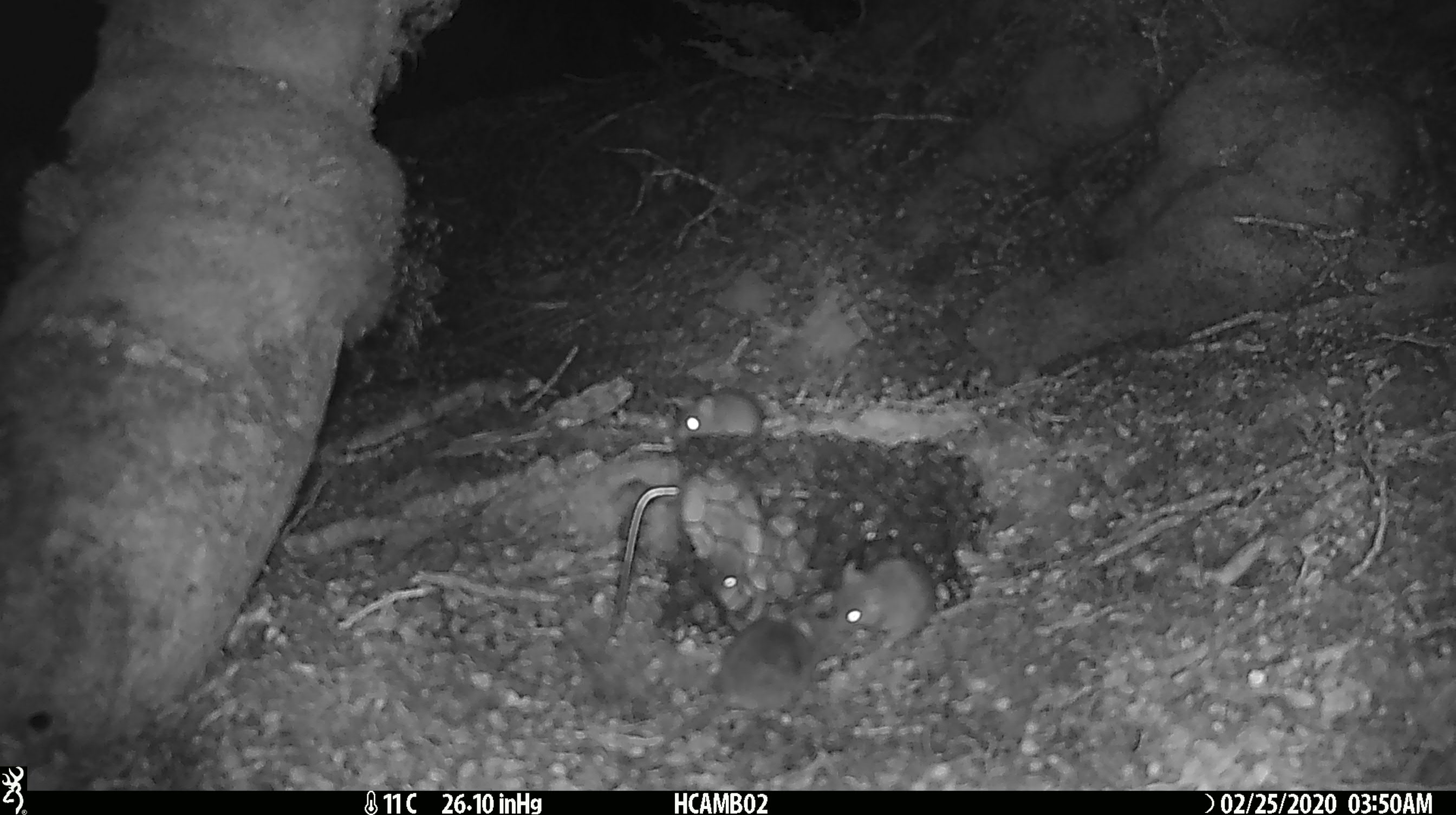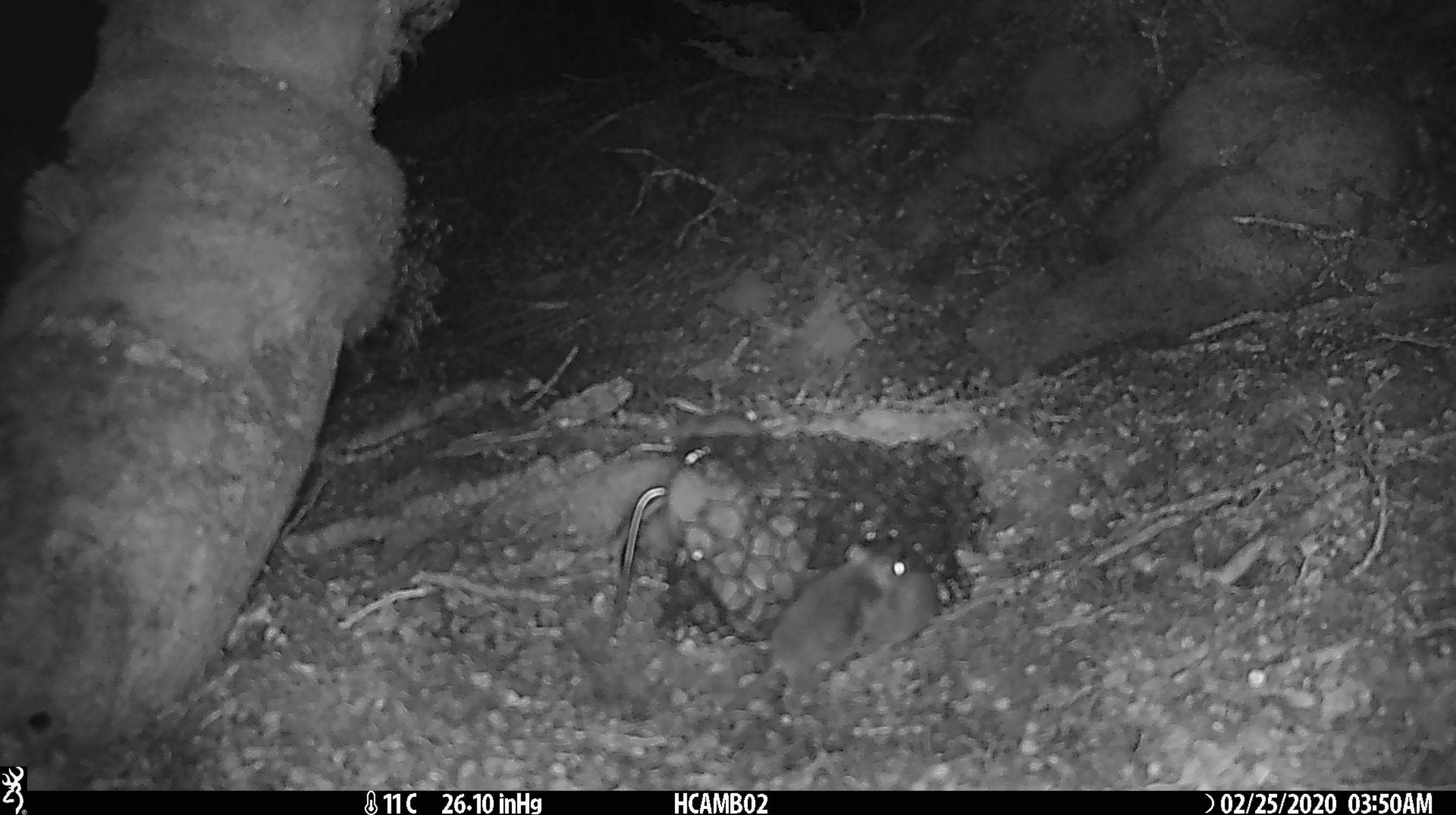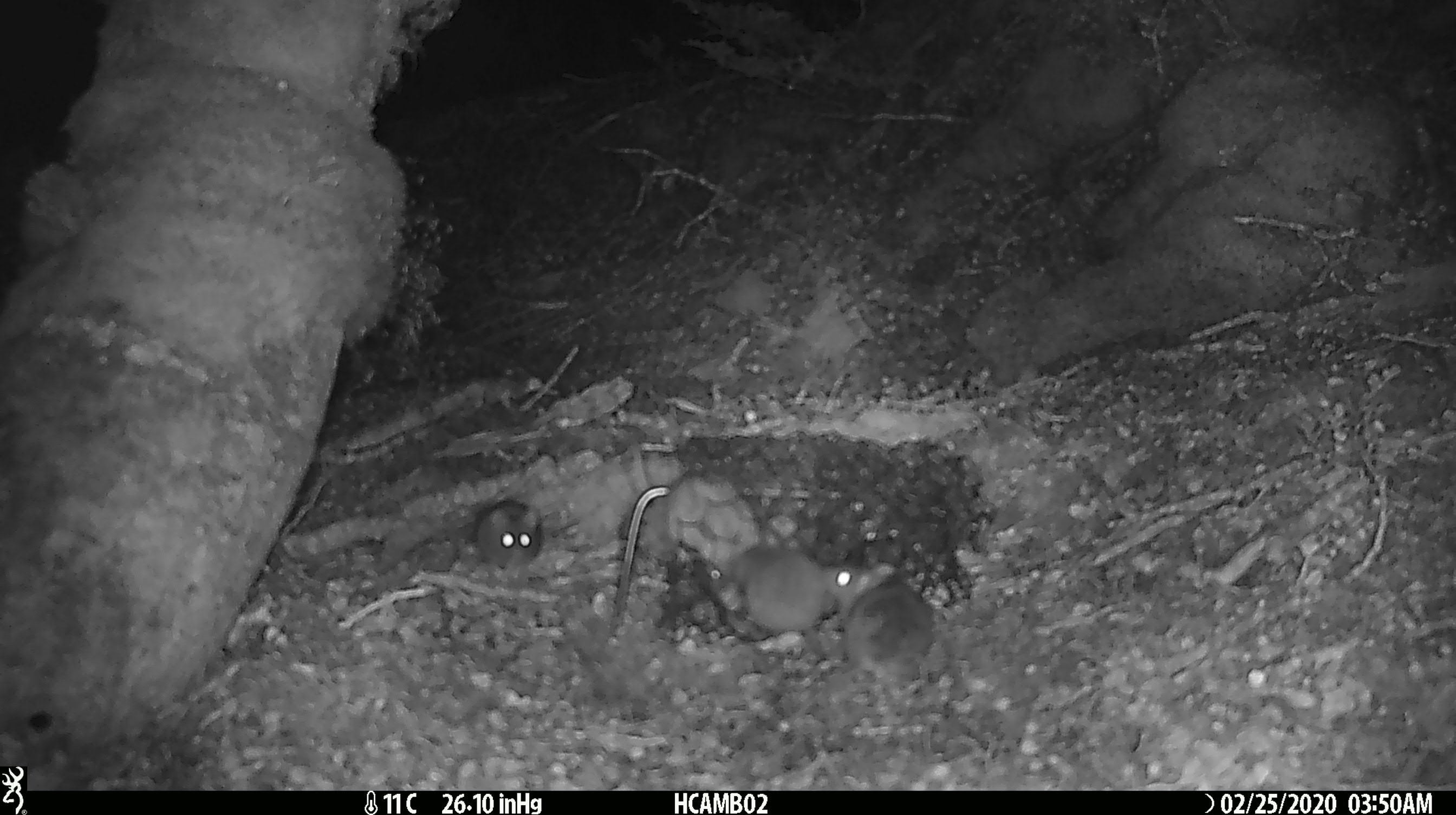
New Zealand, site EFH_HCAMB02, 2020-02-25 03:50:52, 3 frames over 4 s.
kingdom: Animalia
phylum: Chordata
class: Mammalia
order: Rodentia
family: Muridae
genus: Mus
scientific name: Mus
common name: mouse